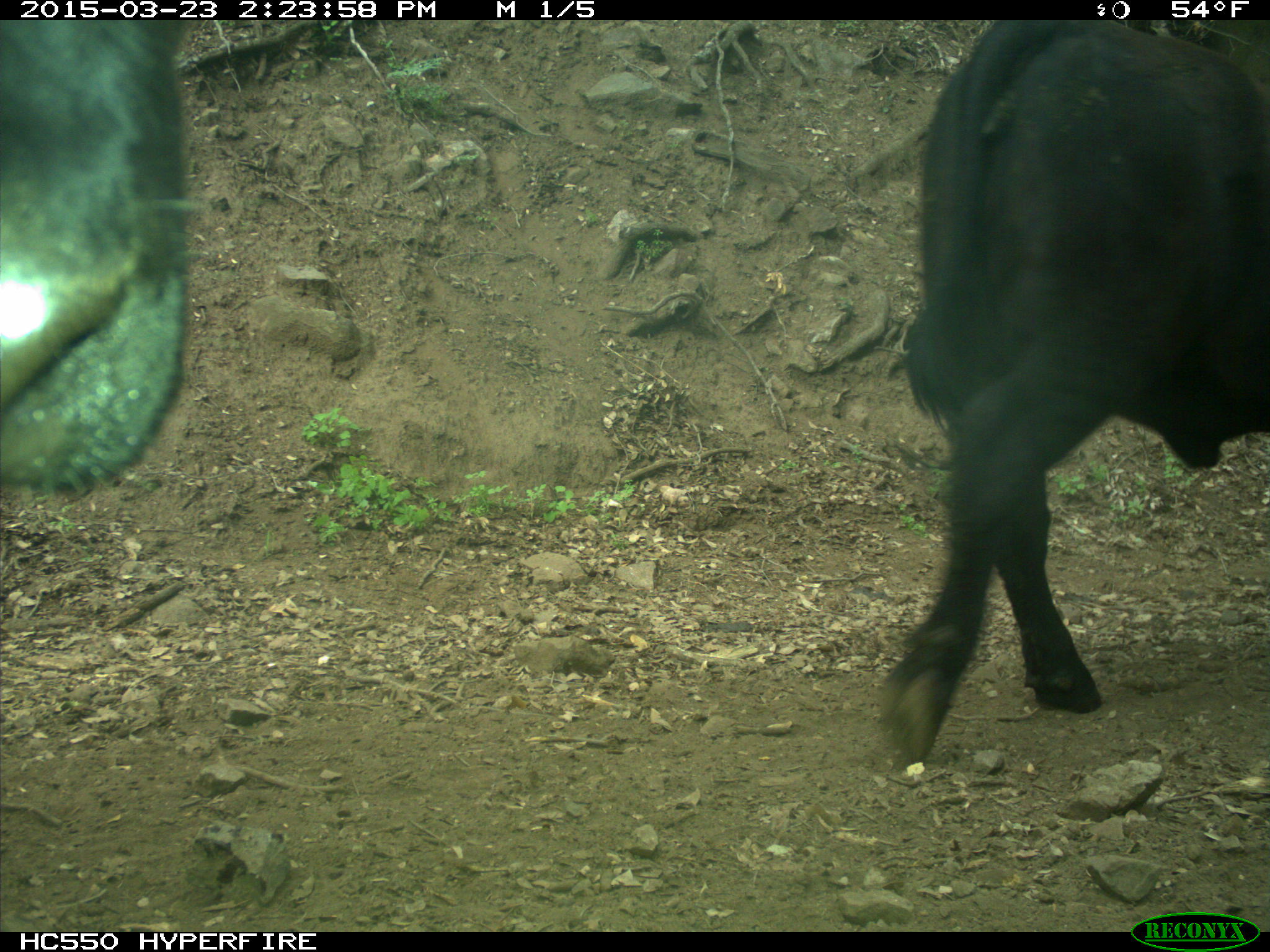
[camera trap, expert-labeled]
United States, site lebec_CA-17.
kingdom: Animalia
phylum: Chordata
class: Mammalia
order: Artiodactyla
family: Bovidae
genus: Bos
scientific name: Bos taurus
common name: domestic cow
Bos taurus (domestic cow).